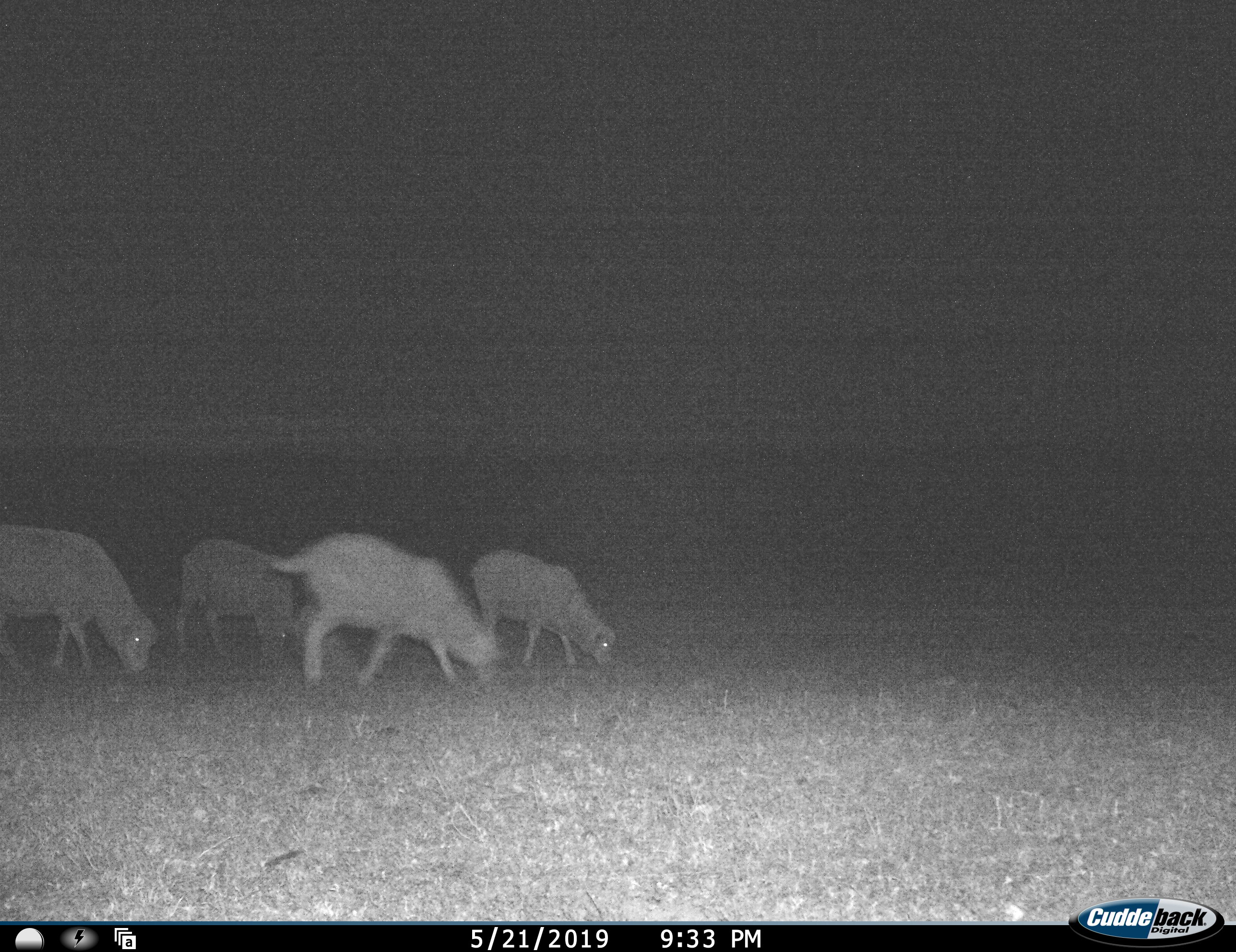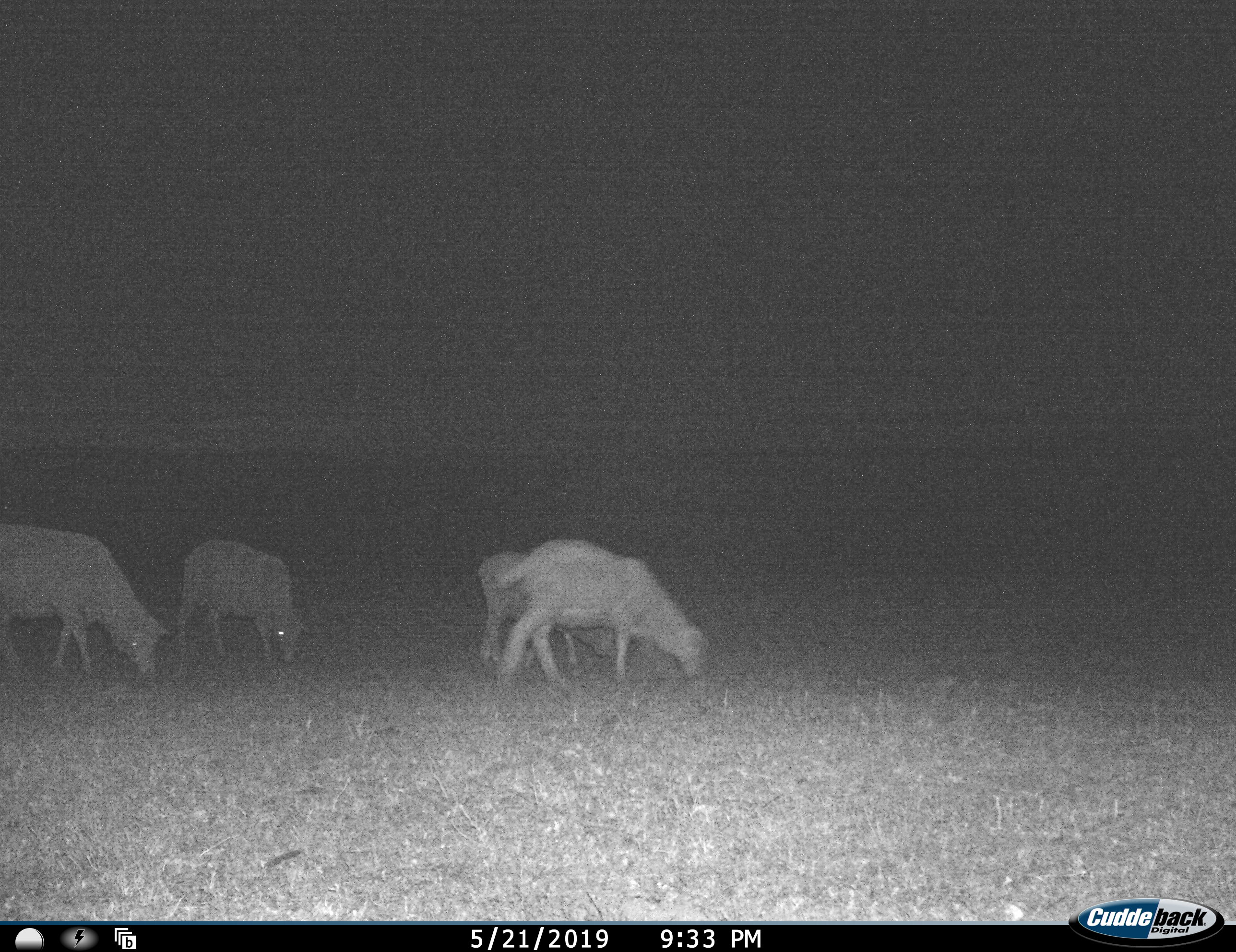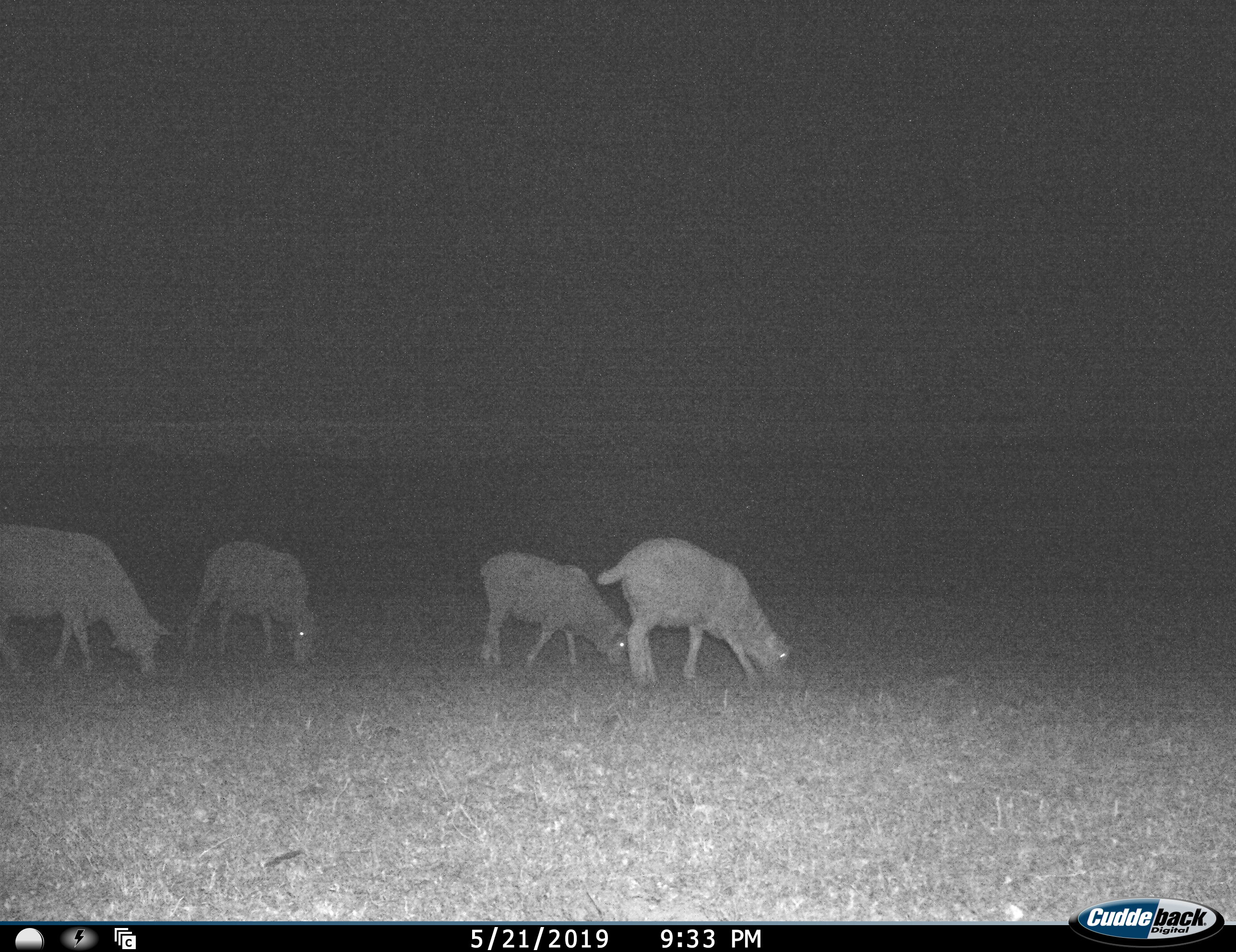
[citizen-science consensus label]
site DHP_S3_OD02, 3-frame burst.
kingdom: Animalia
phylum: Chordata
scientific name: Vertebrata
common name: domestic animal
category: domesticanimal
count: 4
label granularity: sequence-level